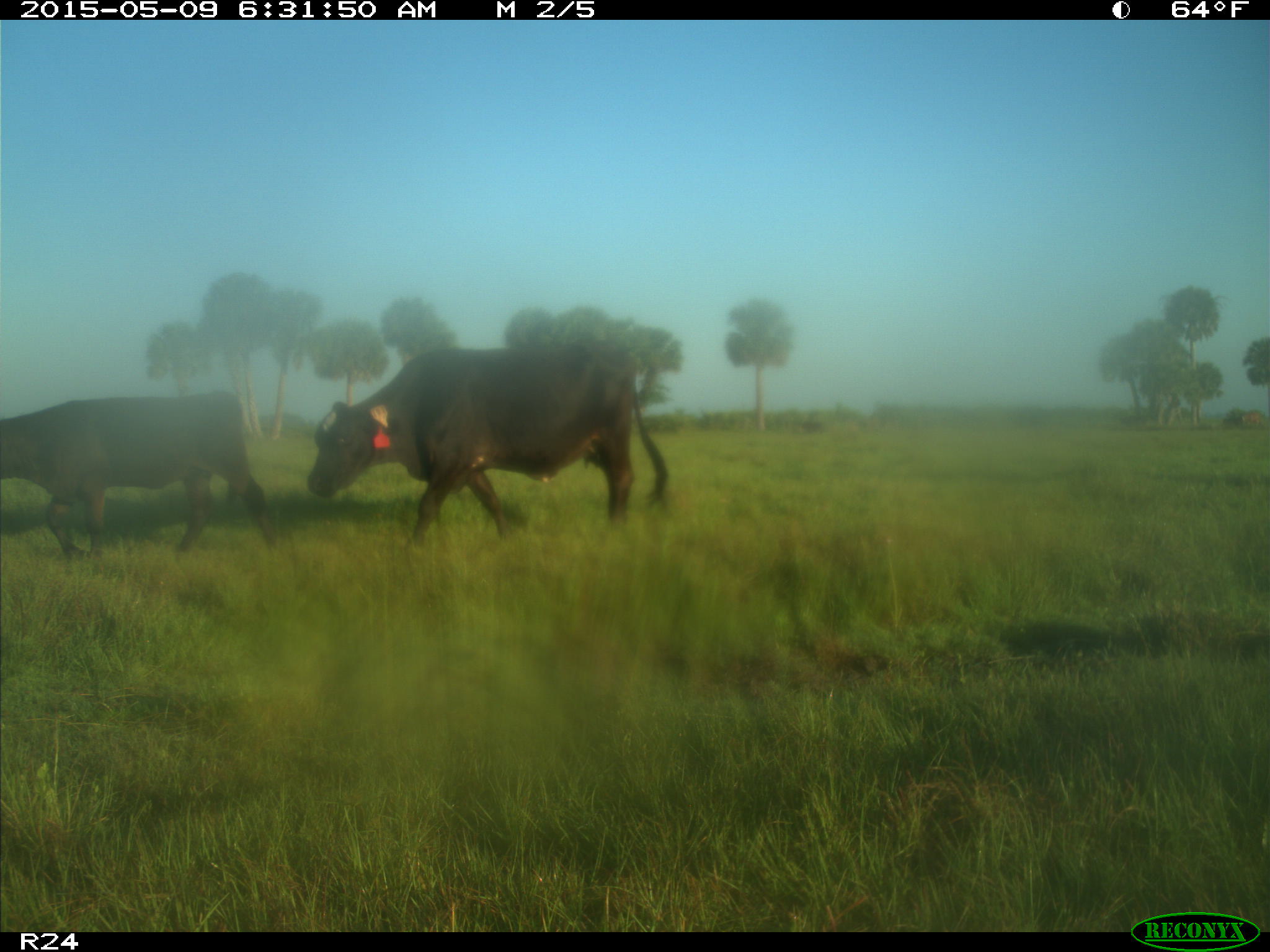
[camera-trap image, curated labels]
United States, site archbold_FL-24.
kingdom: Animalia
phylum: Chordata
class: Mammalia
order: Artiodactyla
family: Bovidae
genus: Bos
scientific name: Bos taurus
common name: domestic cow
Bos taurus (domestic cow).